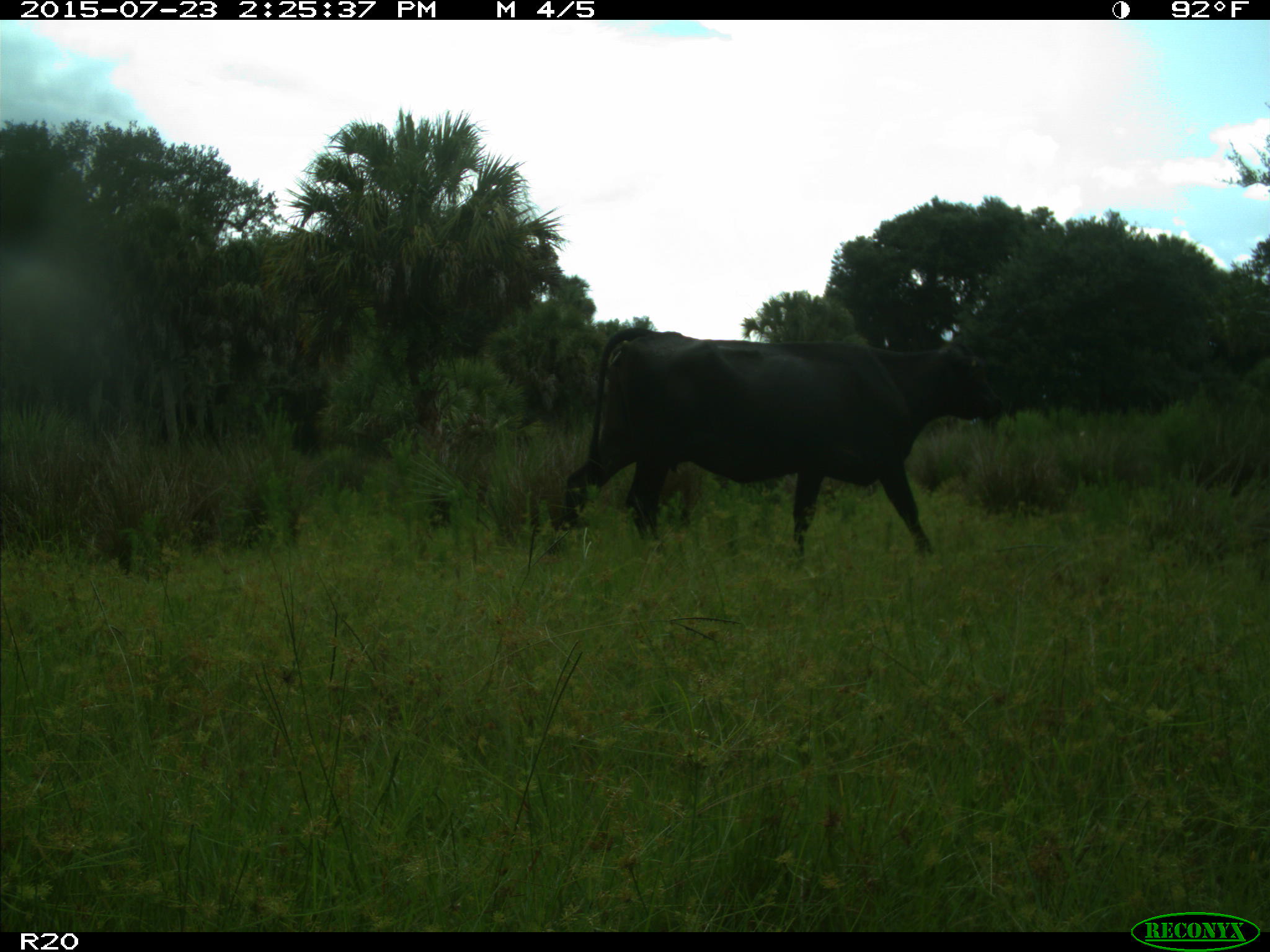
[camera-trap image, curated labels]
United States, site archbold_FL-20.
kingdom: Animalia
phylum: Chordata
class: Mammalia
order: Artiodactyla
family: Bovidae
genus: Bos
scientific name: Bos taurus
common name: domestic cow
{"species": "Bos taurus (domestic cow)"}